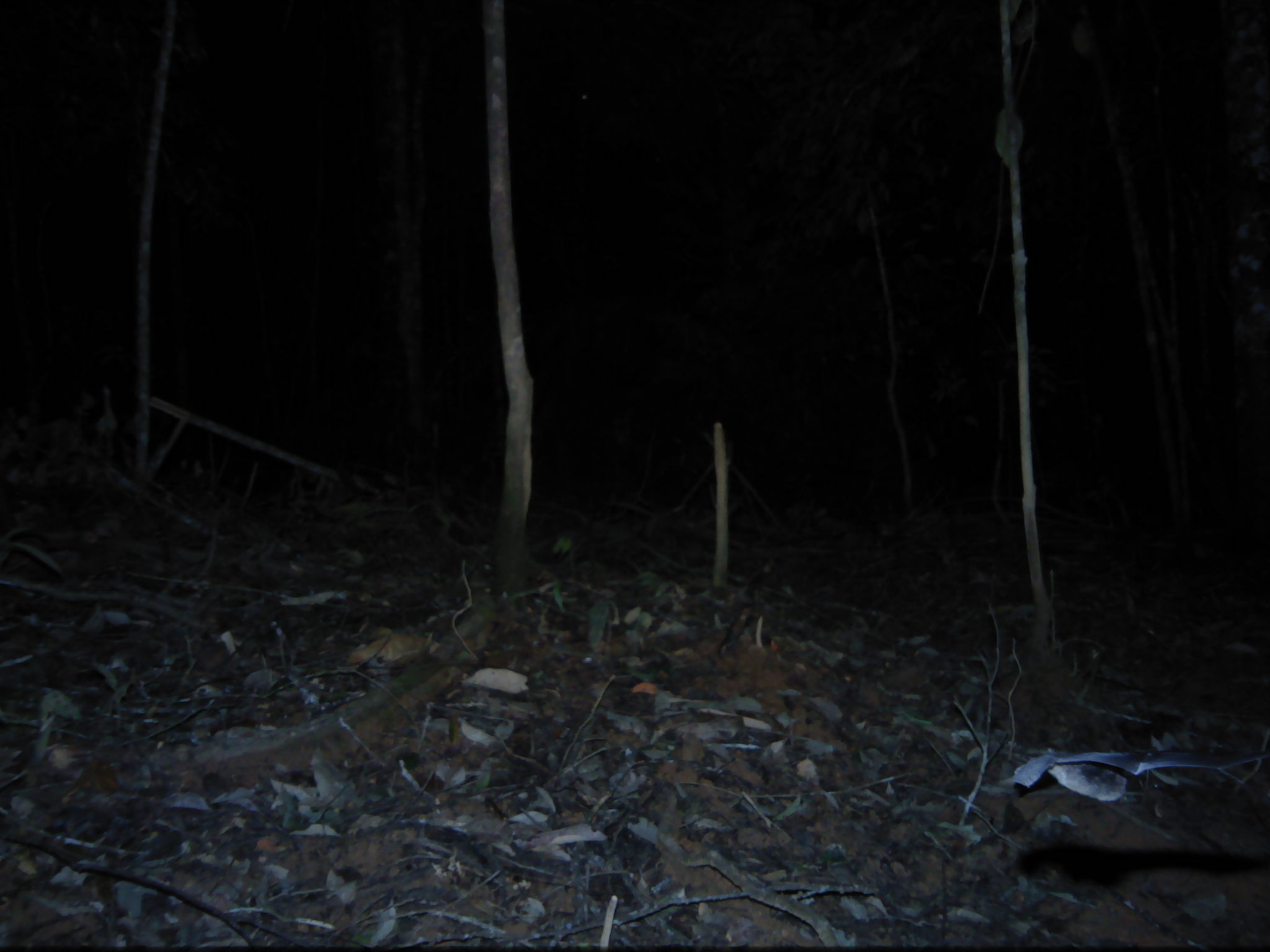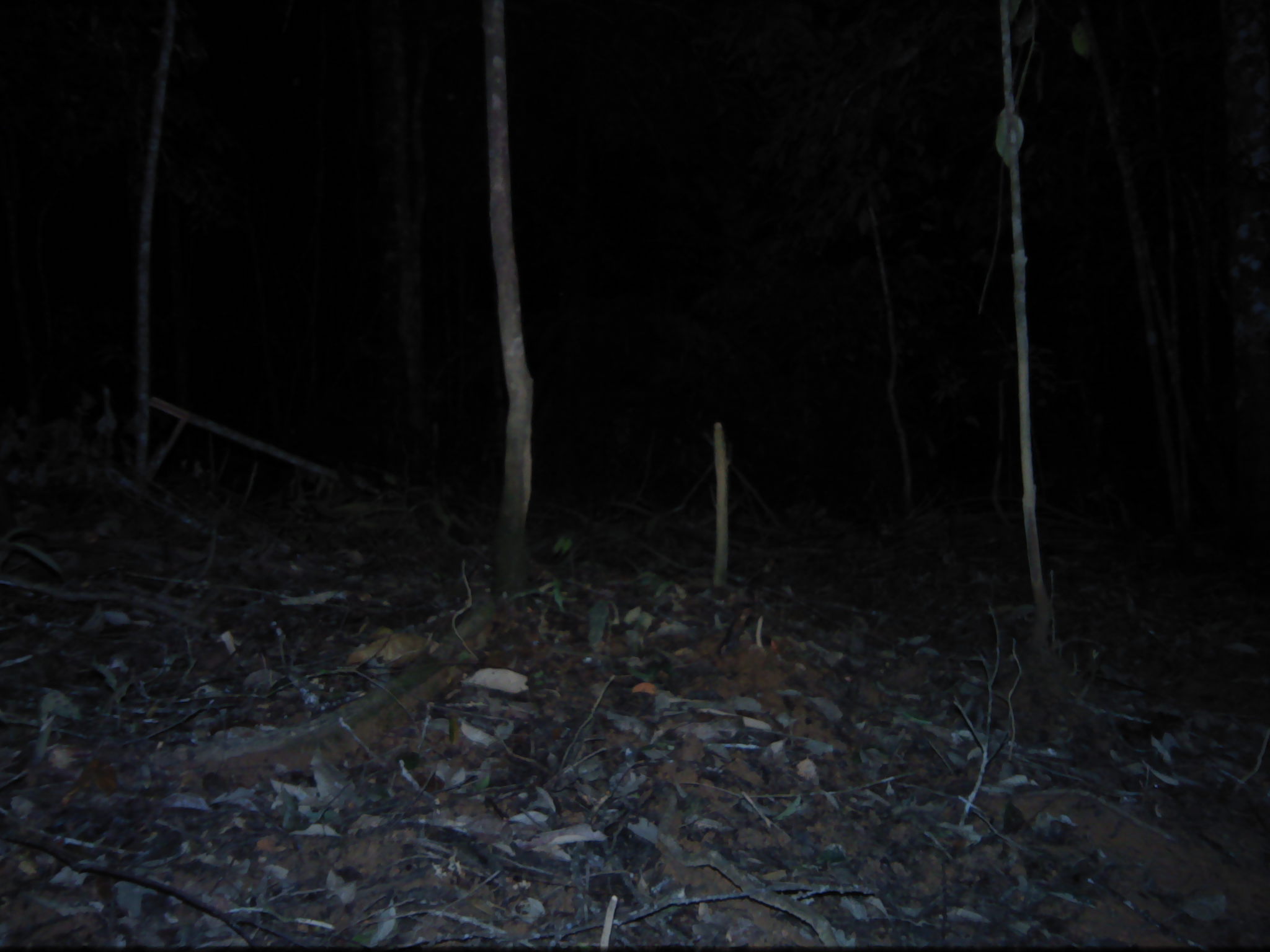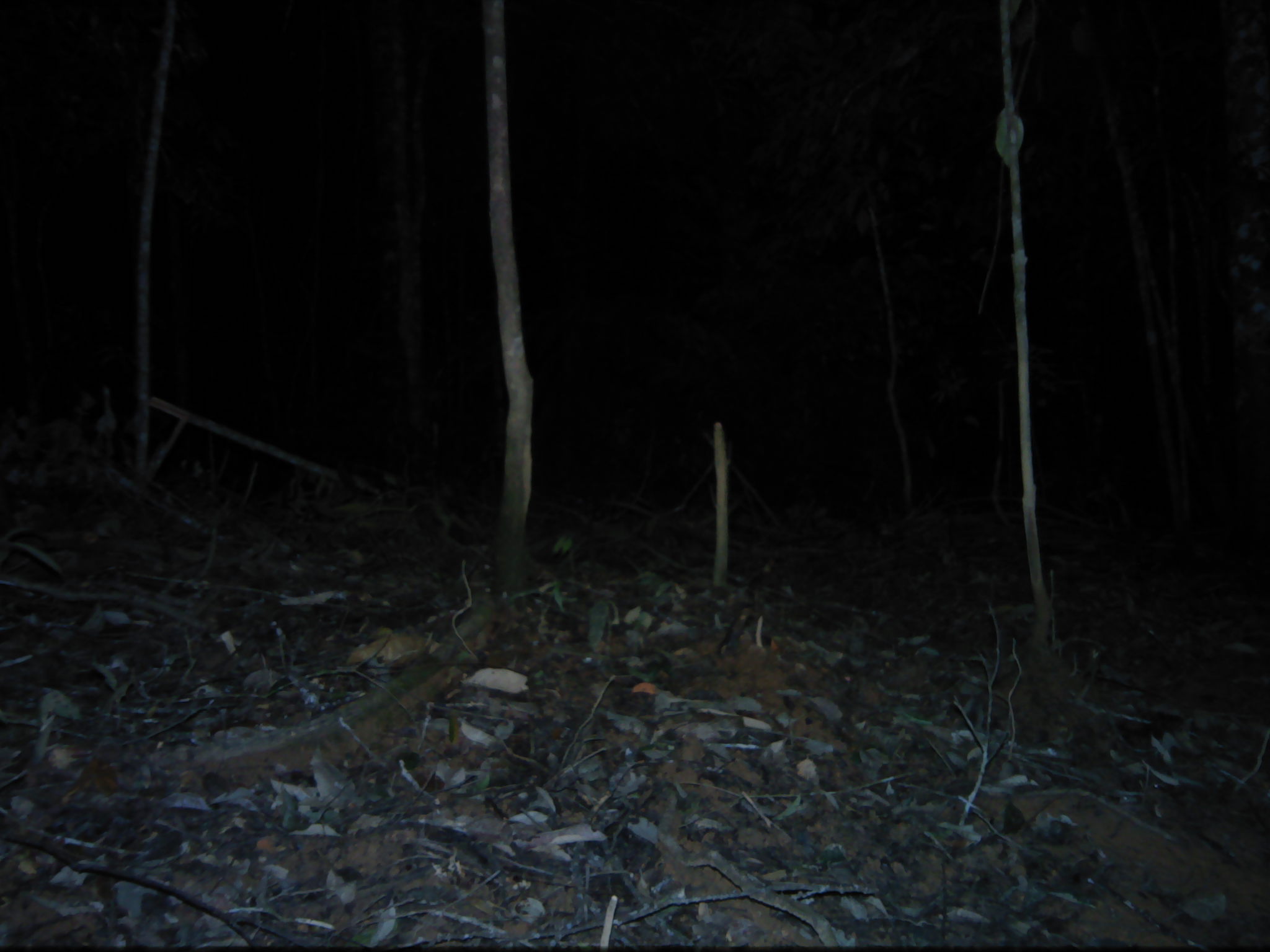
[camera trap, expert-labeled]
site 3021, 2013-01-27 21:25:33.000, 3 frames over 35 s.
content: unidentified animal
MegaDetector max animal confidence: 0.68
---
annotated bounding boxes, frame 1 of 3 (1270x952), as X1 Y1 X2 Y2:
unknown: 1010 745 1268 802